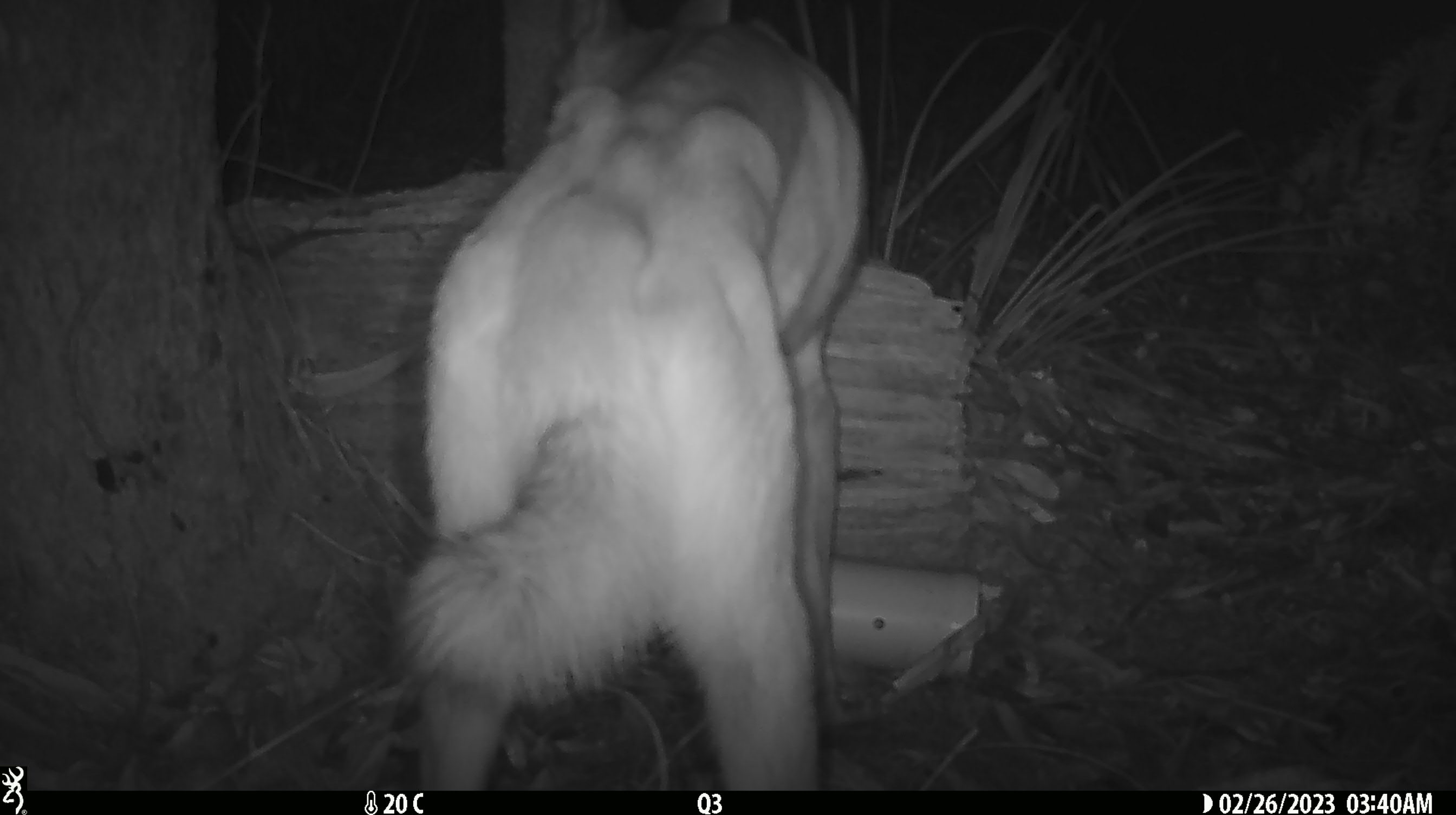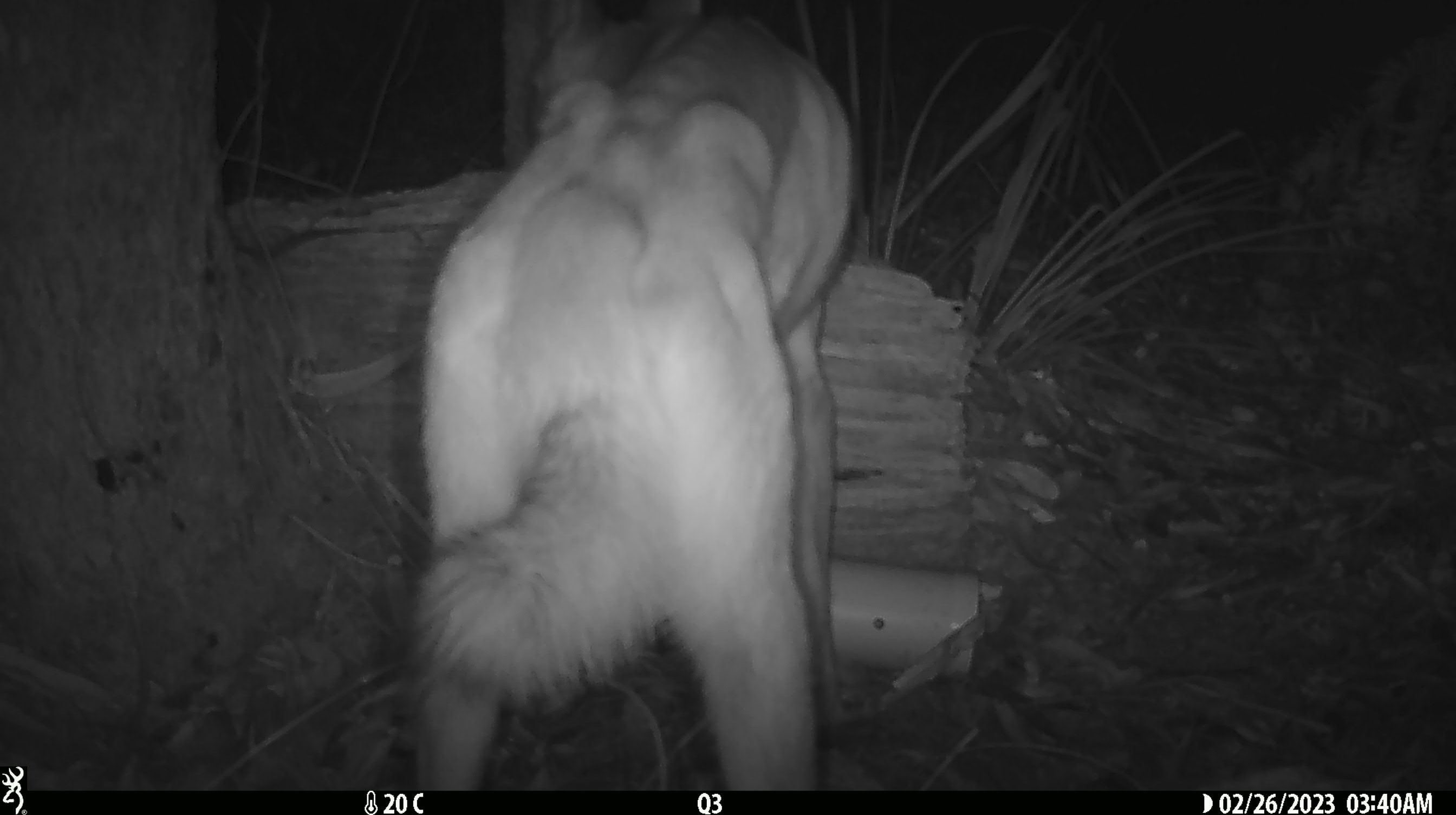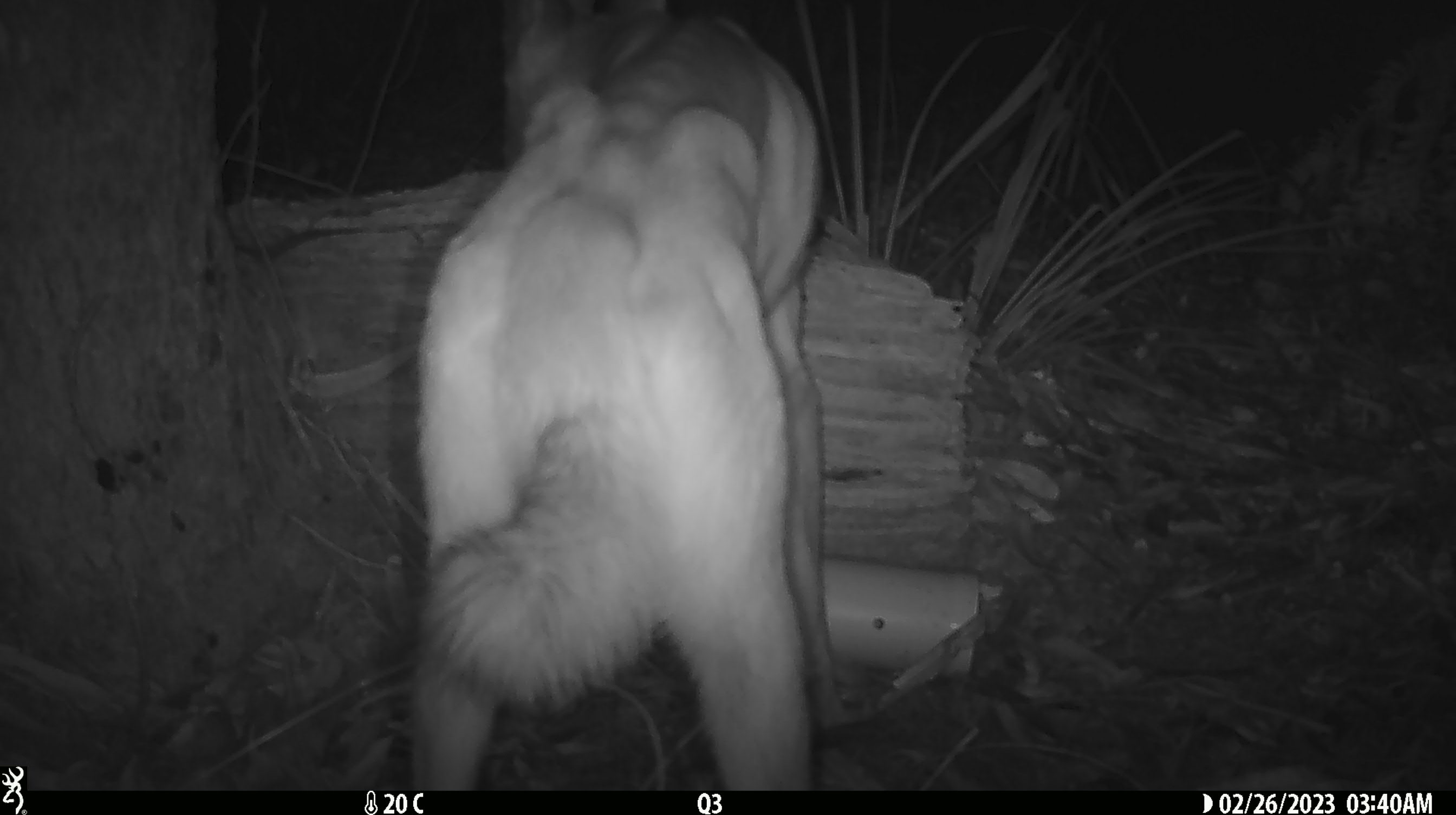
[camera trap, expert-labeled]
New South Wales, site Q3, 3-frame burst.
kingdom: Animalia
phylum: Chordata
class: Mammalia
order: Carnivora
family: Canidae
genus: Canis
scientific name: Canis familiaris dingo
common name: dingo